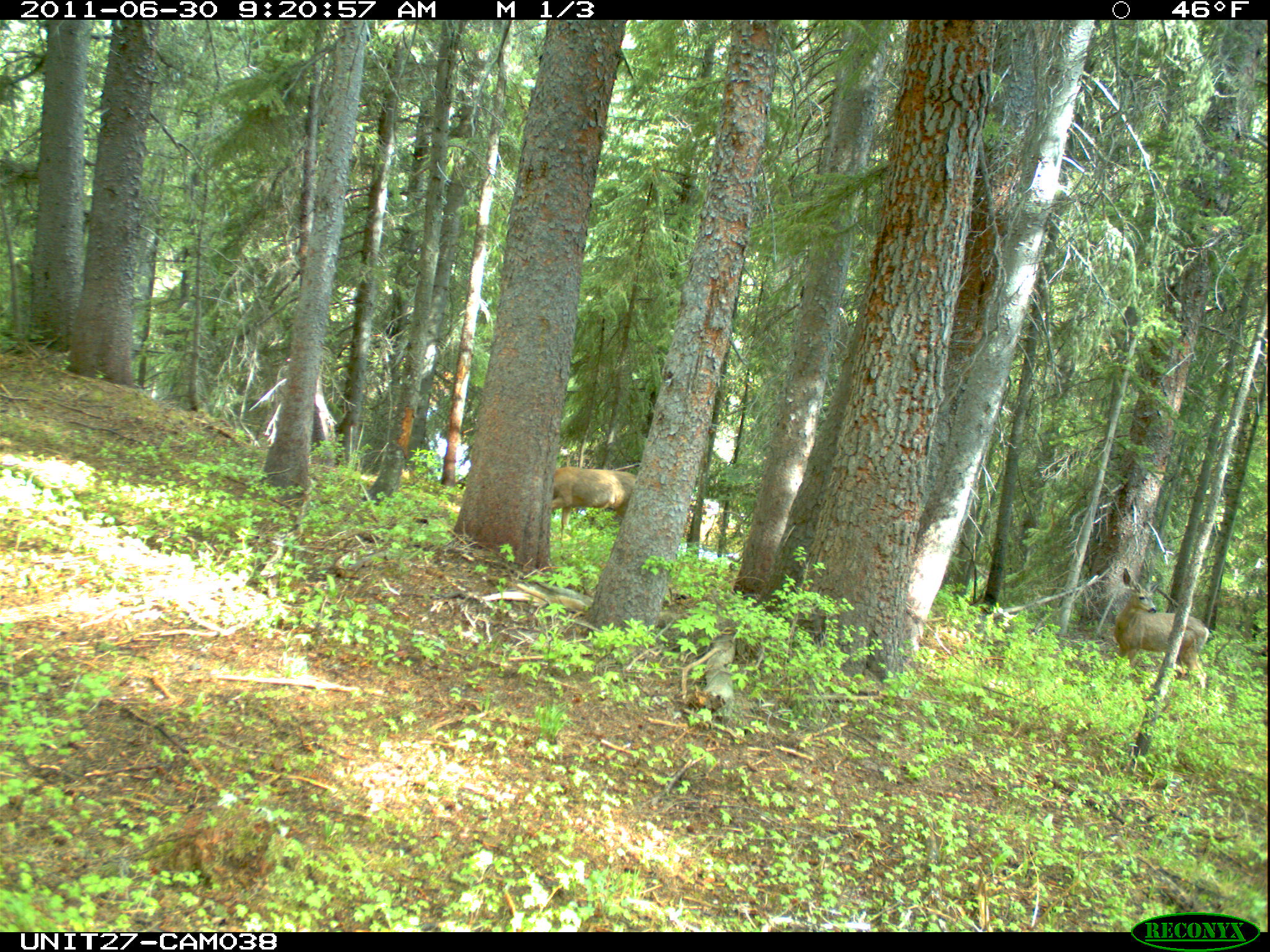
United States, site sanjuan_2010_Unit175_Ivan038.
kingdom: Animalia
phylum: Chordata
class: Mammalia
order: Artiodactyla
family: Cervidae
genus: Odocoileus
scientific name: Odocoileus hemionus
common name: mule deer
Odocoileus hemionus (mule deer).